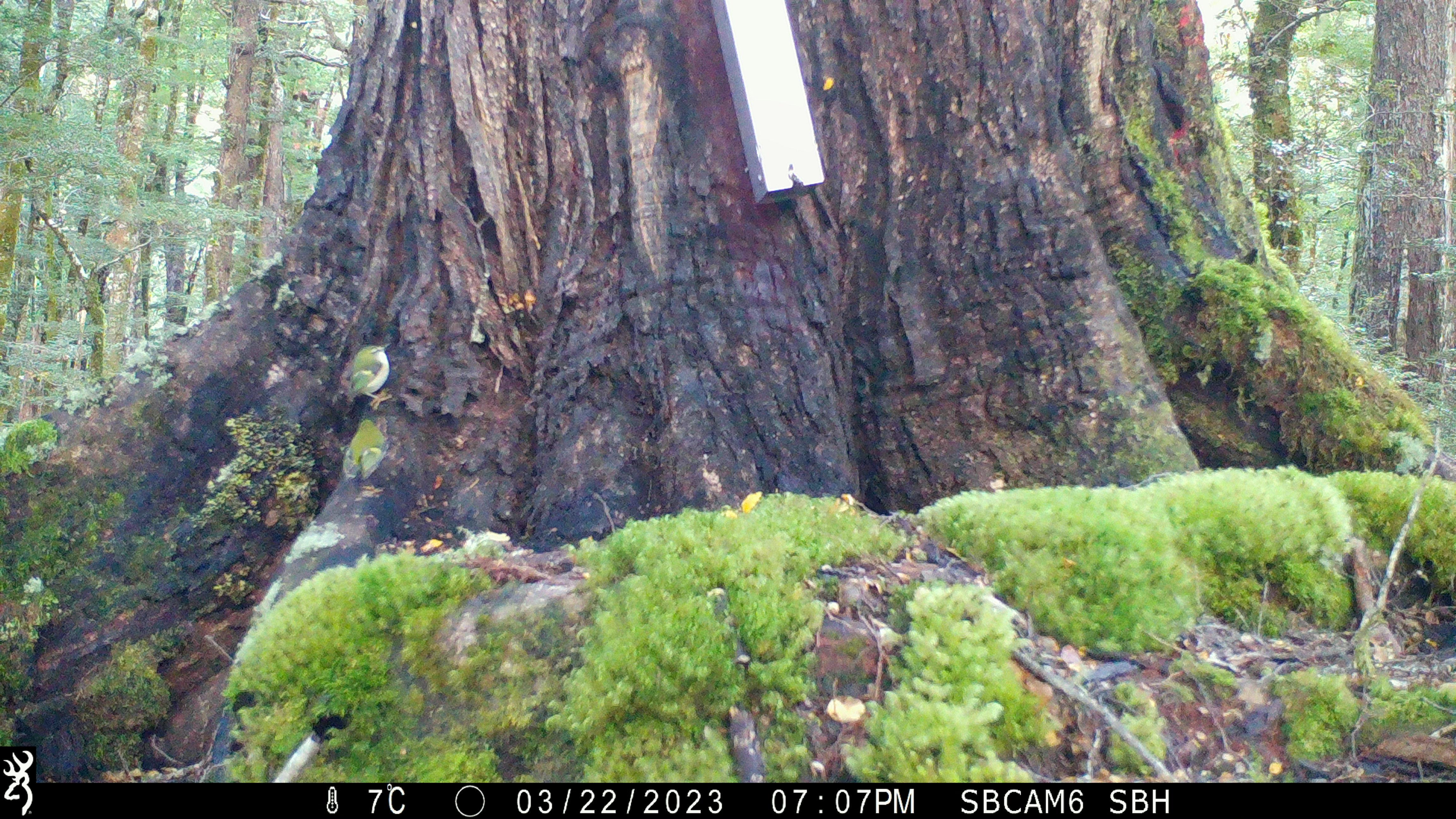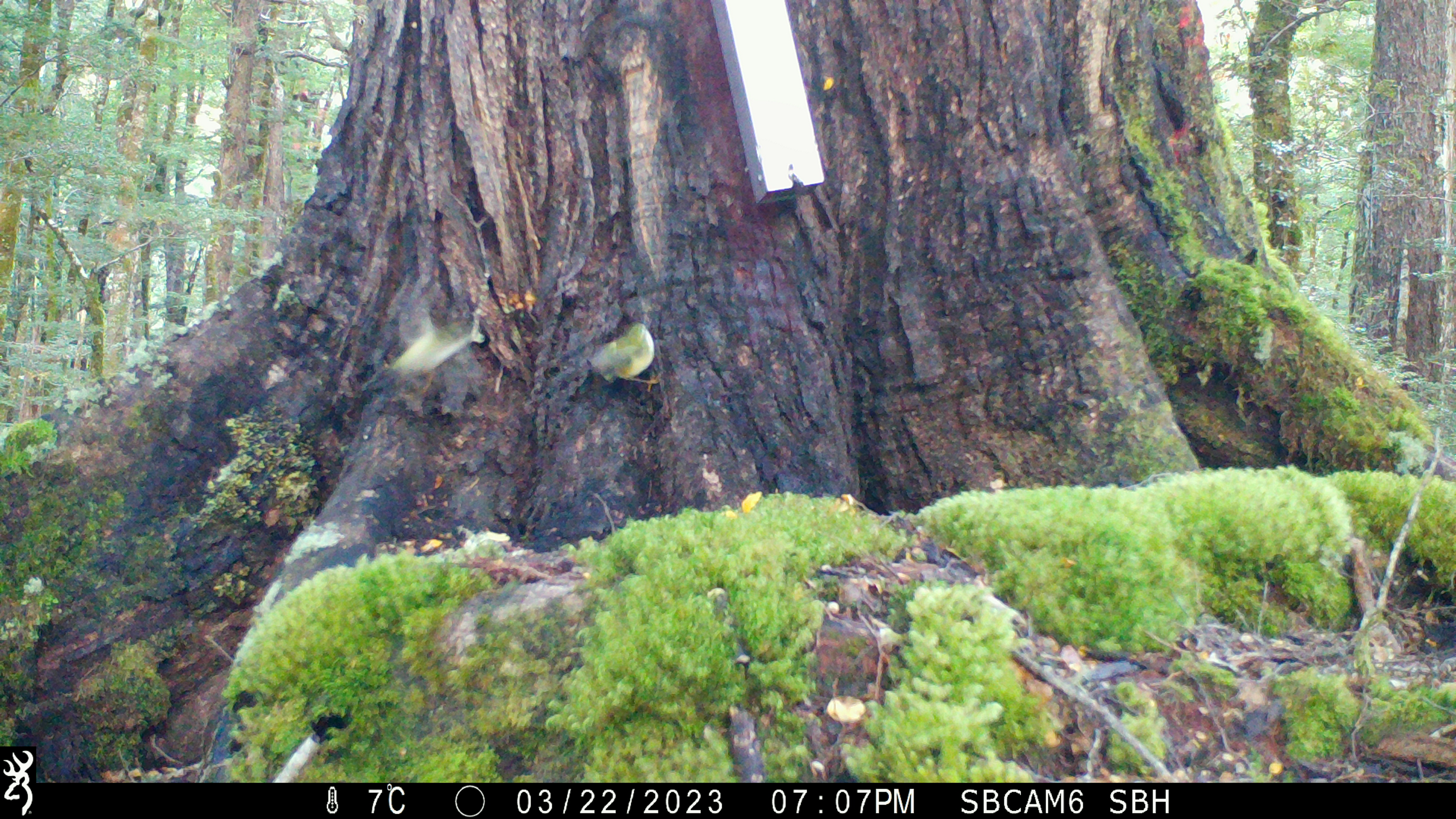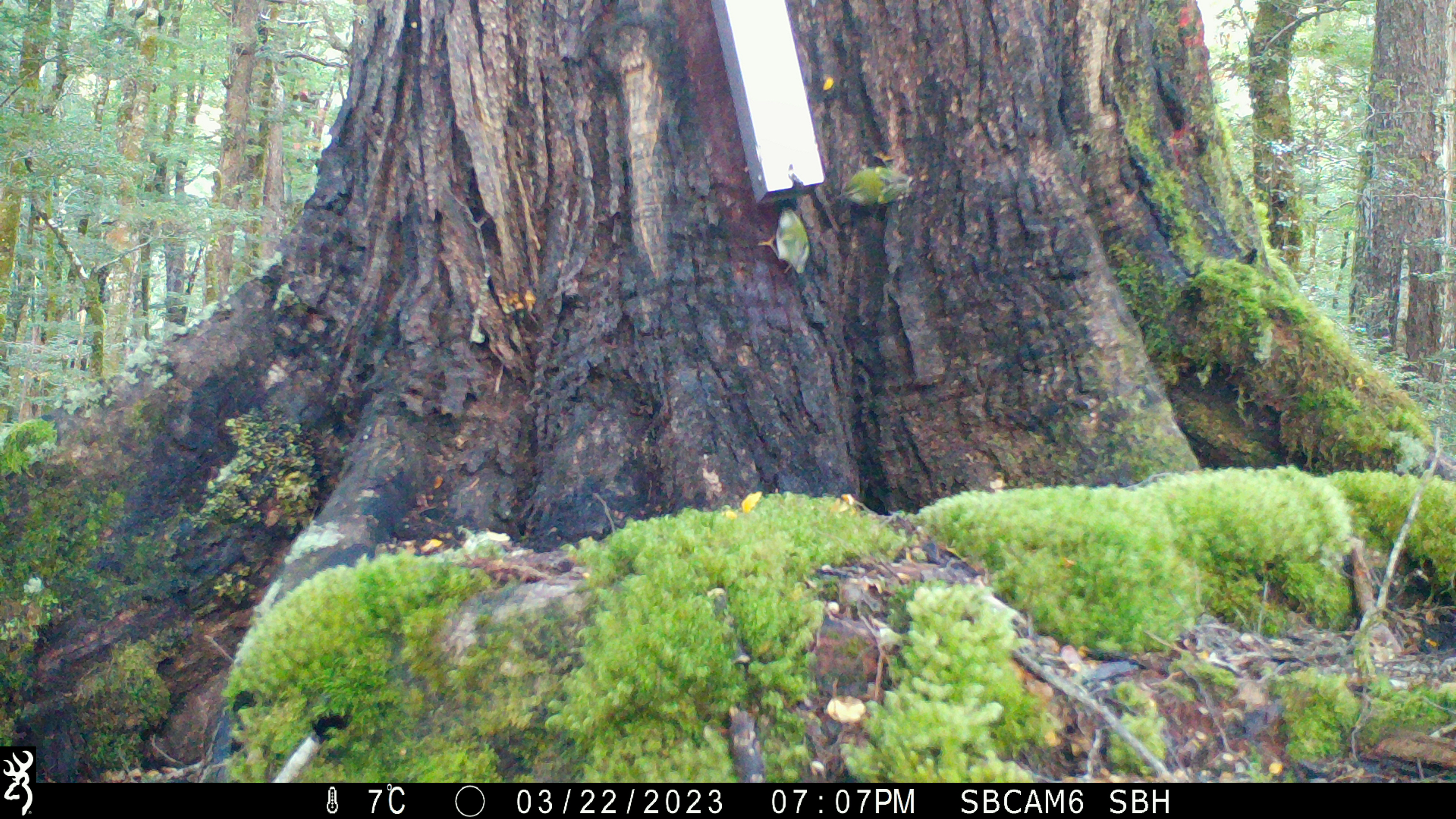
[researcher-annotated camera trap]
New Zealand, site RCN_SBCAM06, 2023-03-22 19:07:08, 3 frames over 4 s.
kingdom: Animalia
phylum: Chordata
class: Aves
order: Passeriformes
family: Acanthisittidae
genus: Acanthisitta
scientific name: Acanthisitta chloris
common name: rifleman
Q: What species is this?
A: Rifleman (Acanthisitta chloris).